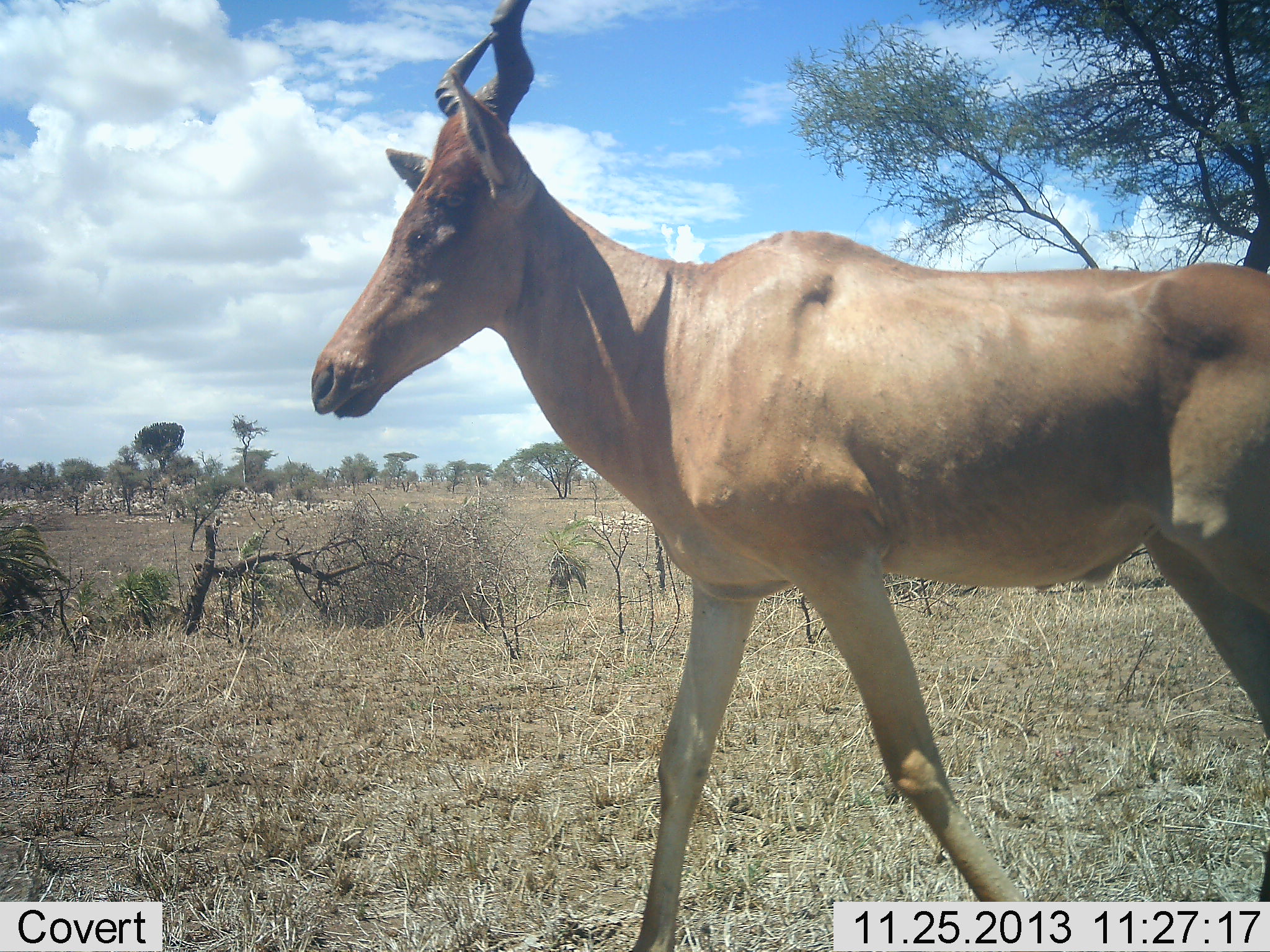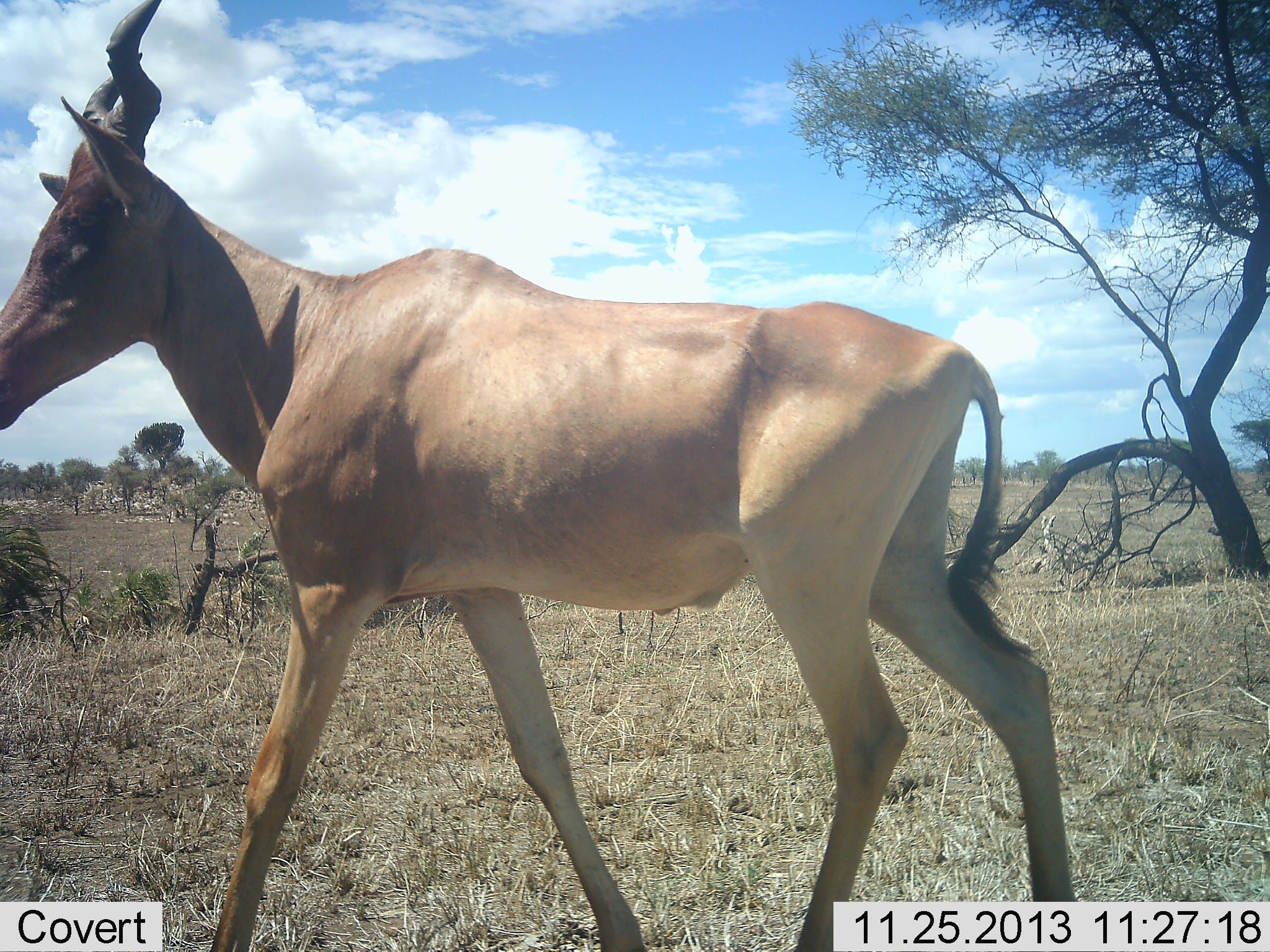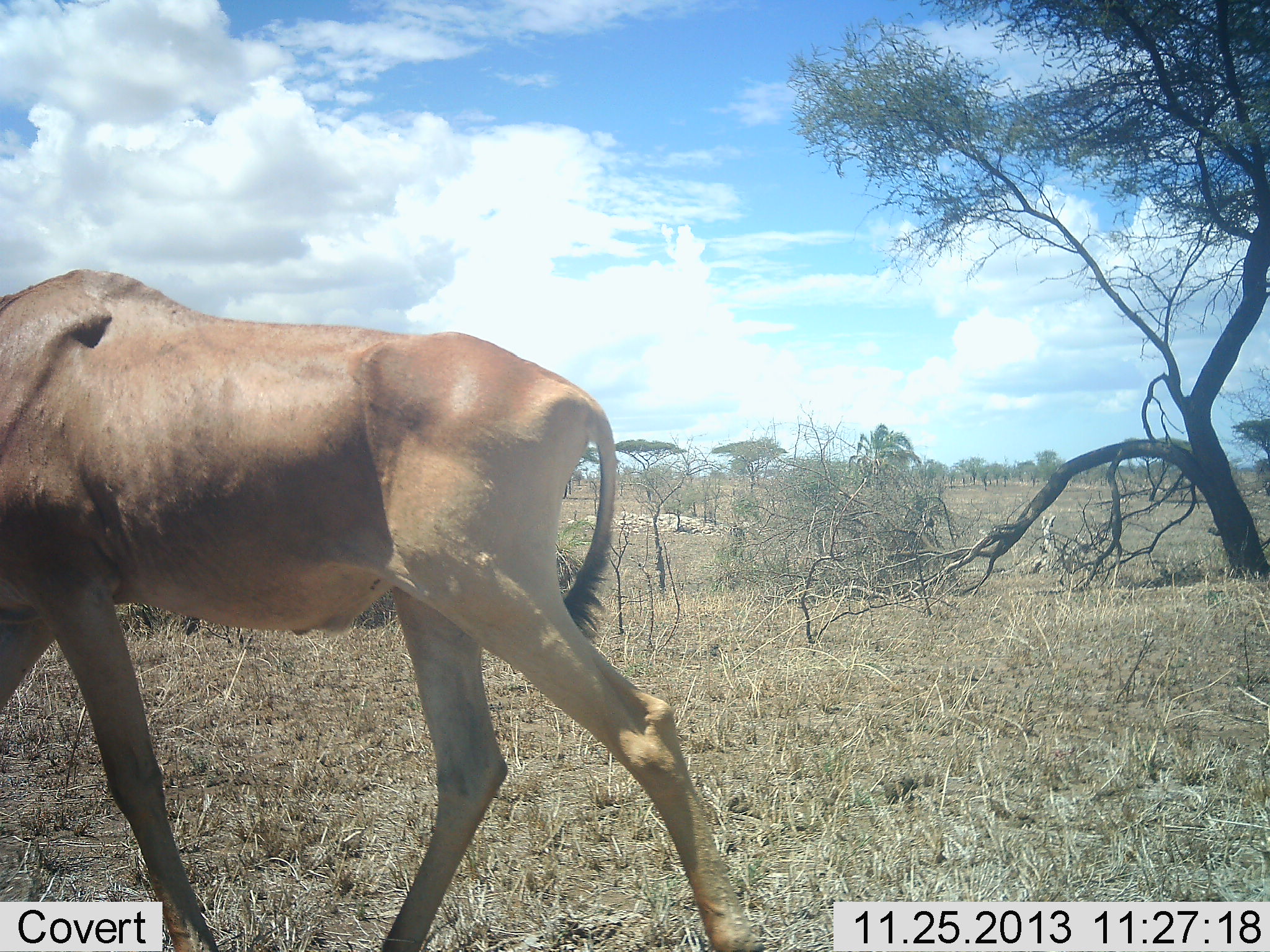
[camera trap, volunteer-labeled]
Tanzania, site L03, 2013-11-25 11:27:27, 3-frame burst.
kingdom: Animalia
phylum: Chordata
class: Mammalia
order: Artiodactyla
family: Bovidae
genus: Alcelaphus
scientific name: Alcelaphus buselaphus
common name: hartebeest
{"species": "hartebeest (Alcelaphus buselaphus)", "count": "1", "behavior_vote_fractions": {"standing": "0%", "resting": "0%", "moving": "100%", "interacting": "0%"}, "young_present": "0%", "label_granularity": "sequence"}